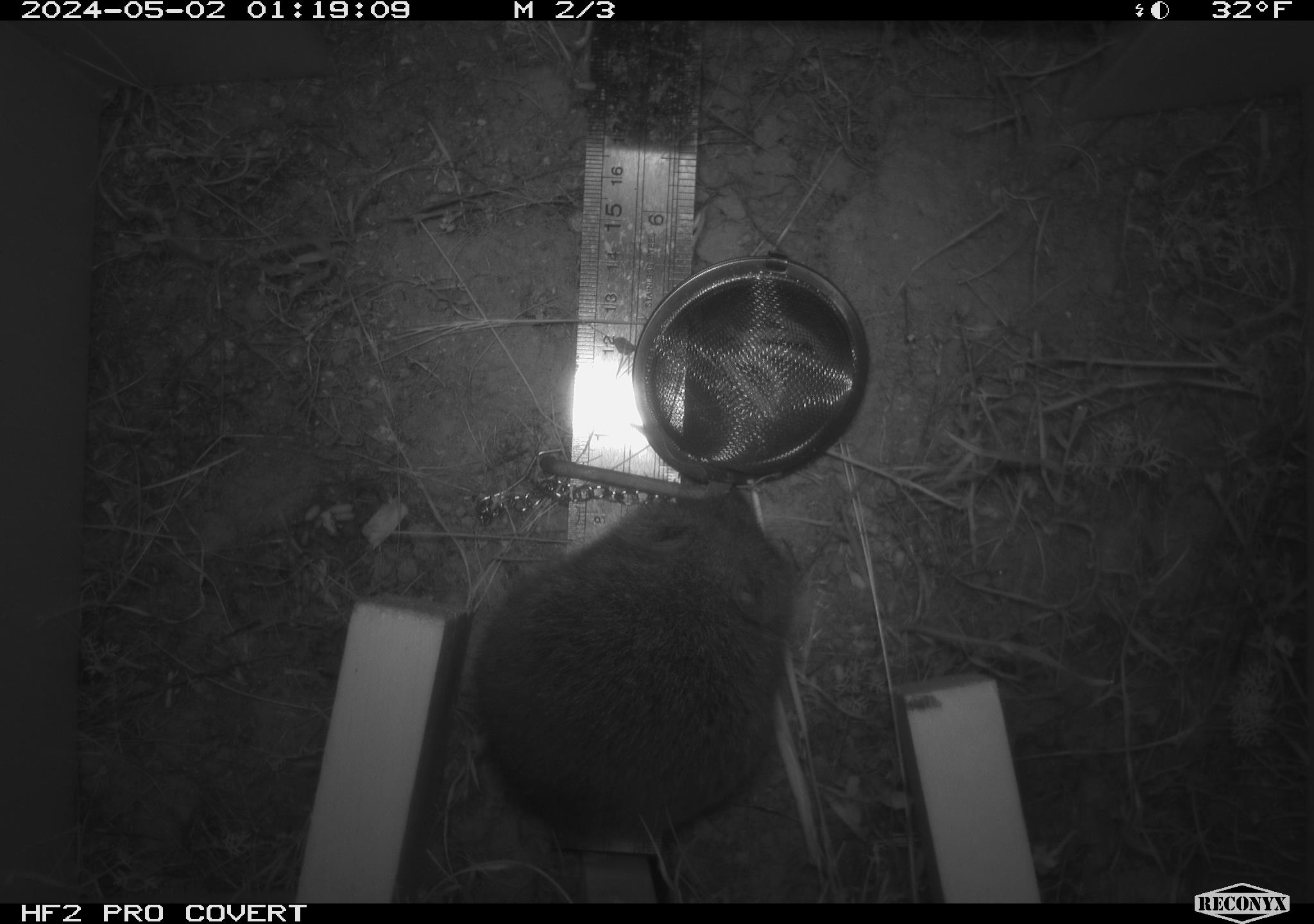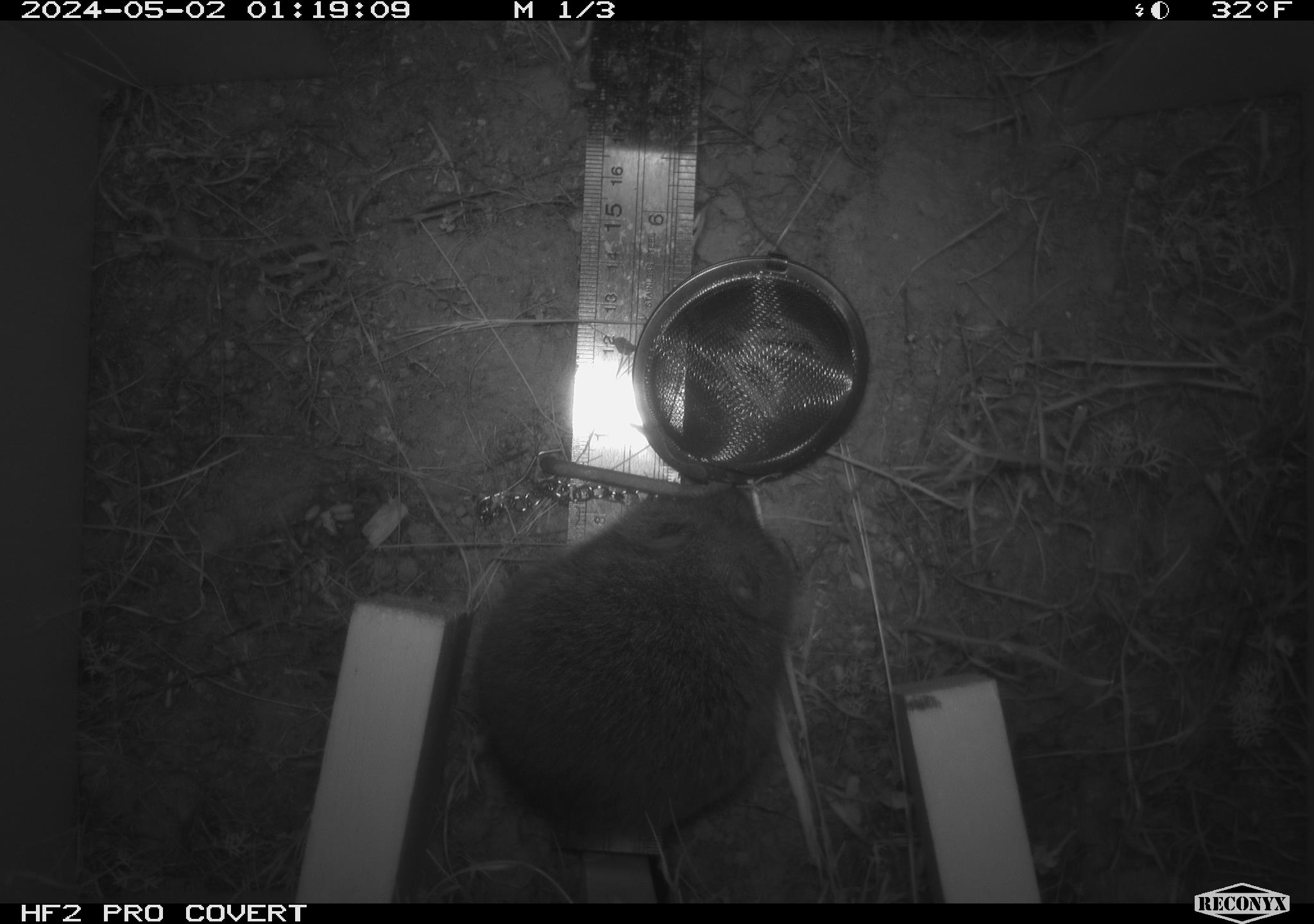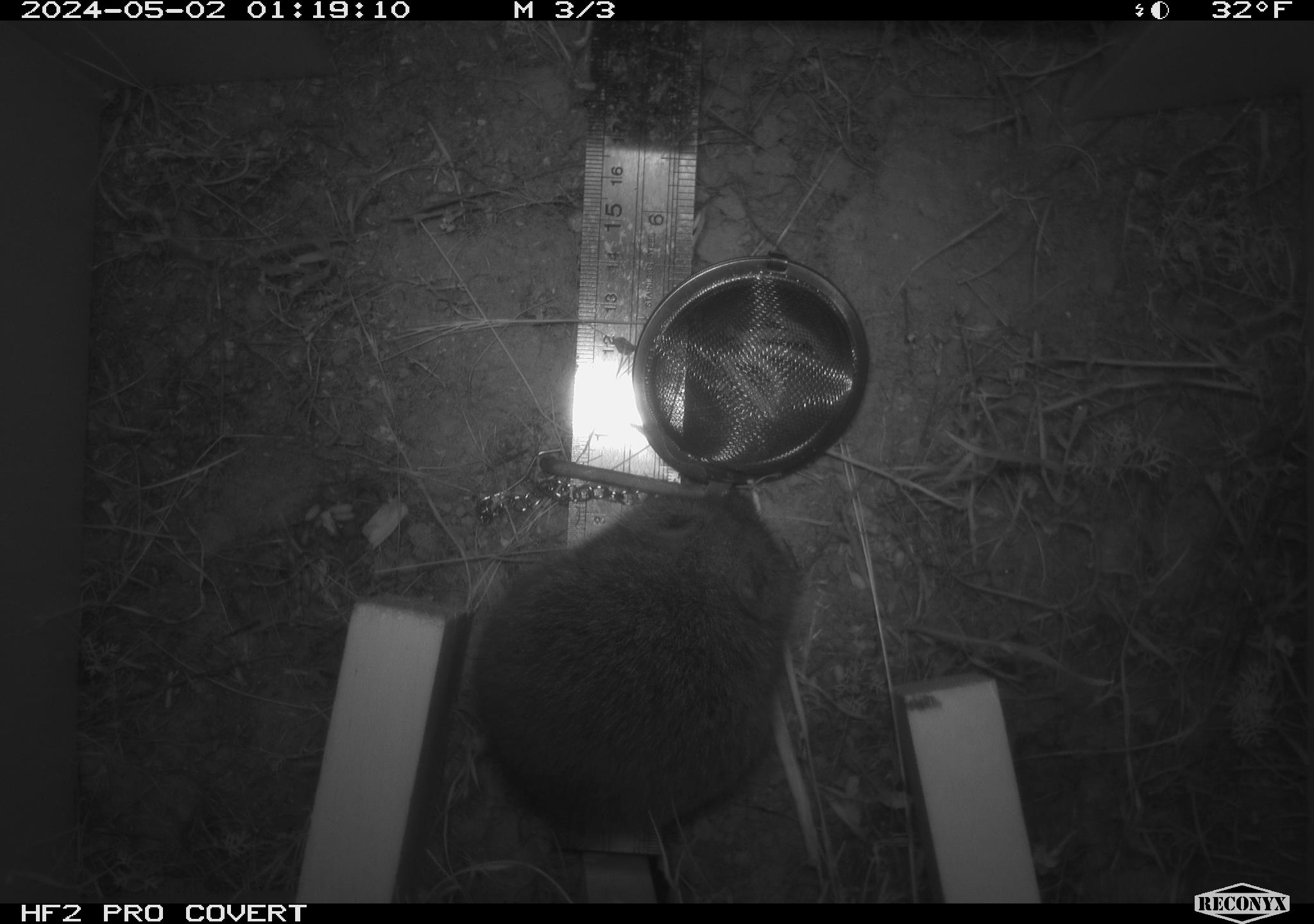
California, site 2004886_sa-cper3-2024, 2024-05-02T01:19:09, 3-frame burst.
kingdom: Animalia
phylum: Chordata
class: Mammalia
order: Rodentia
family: Cricetidae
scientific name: Arvicolinae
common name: voles, lemmings, and muskrats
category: arvicolinae subfamily